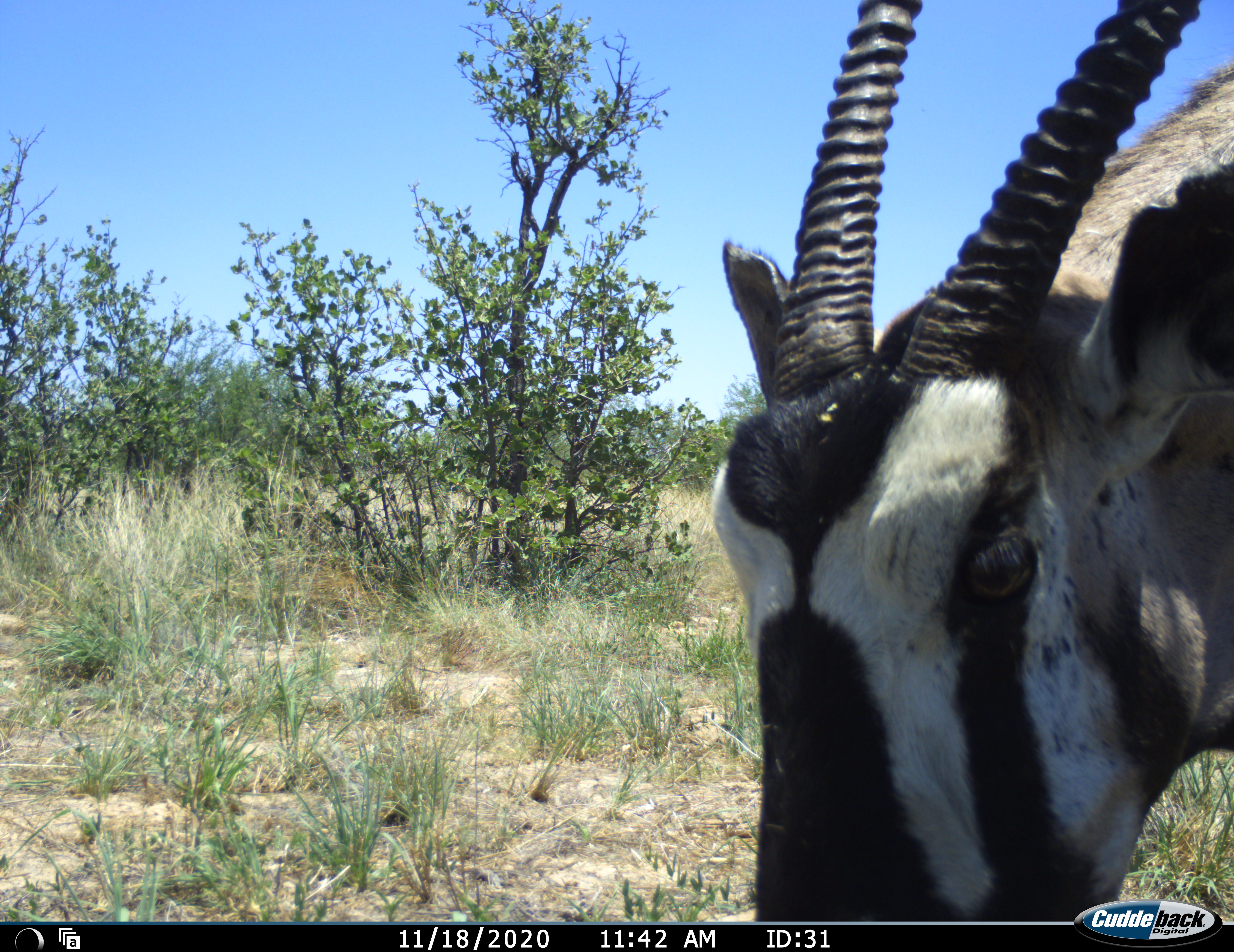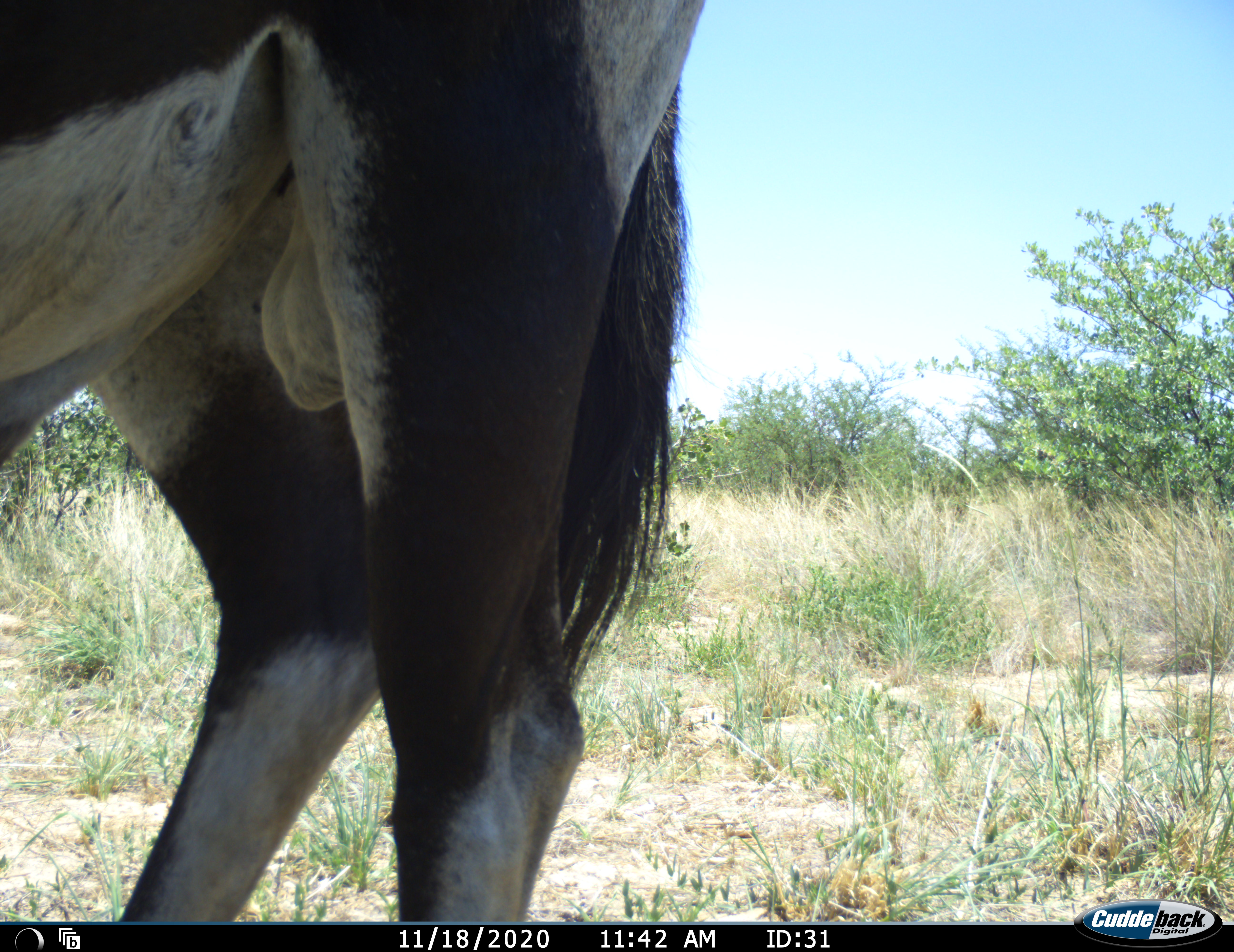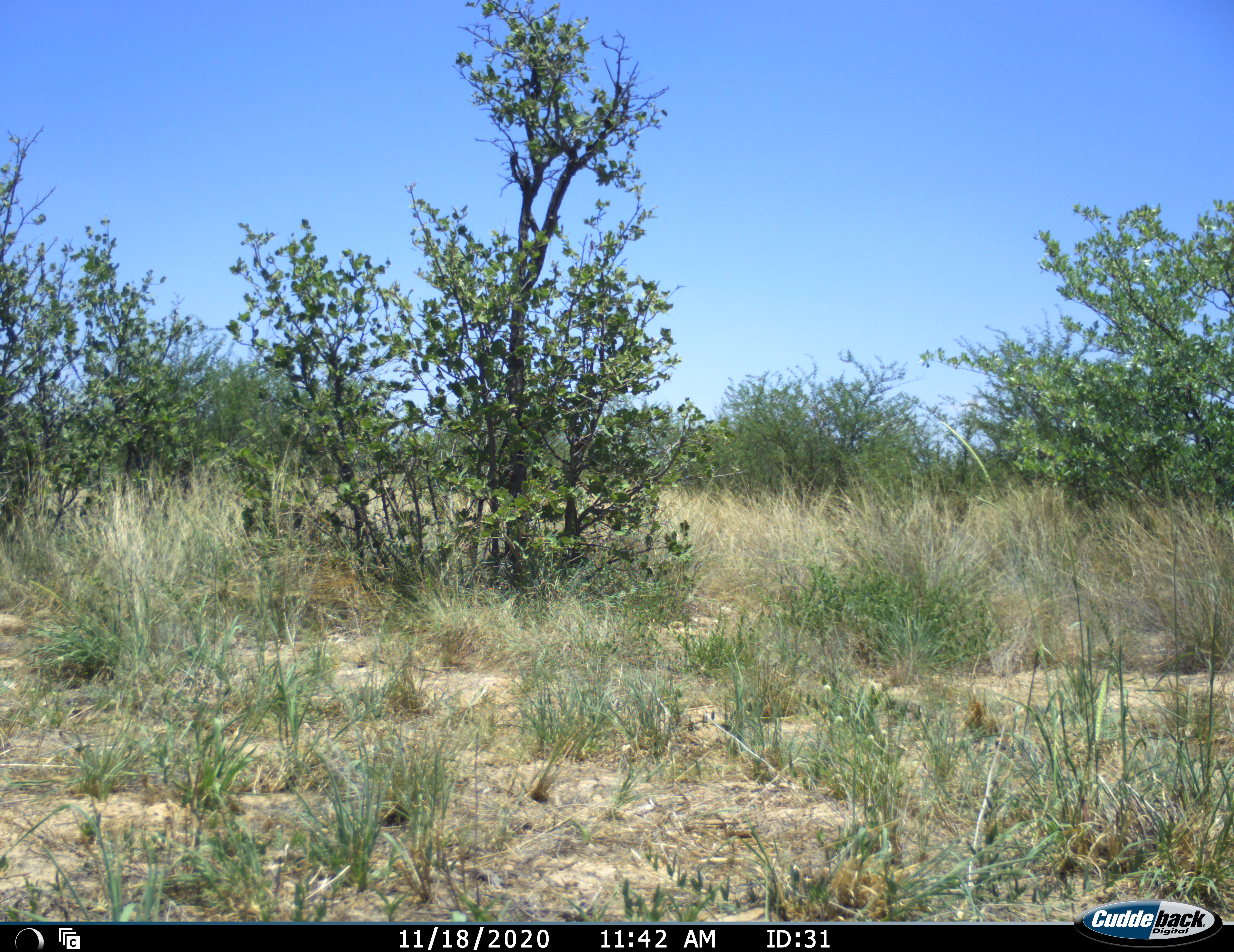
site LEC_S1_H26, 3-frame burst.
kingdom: Animalia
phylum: Chordata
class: Mammalia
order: Artiodactyla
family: Bovidae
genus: Oryx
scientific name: Oryx gazella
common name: gemsbok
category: oryx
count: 1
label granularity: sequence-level